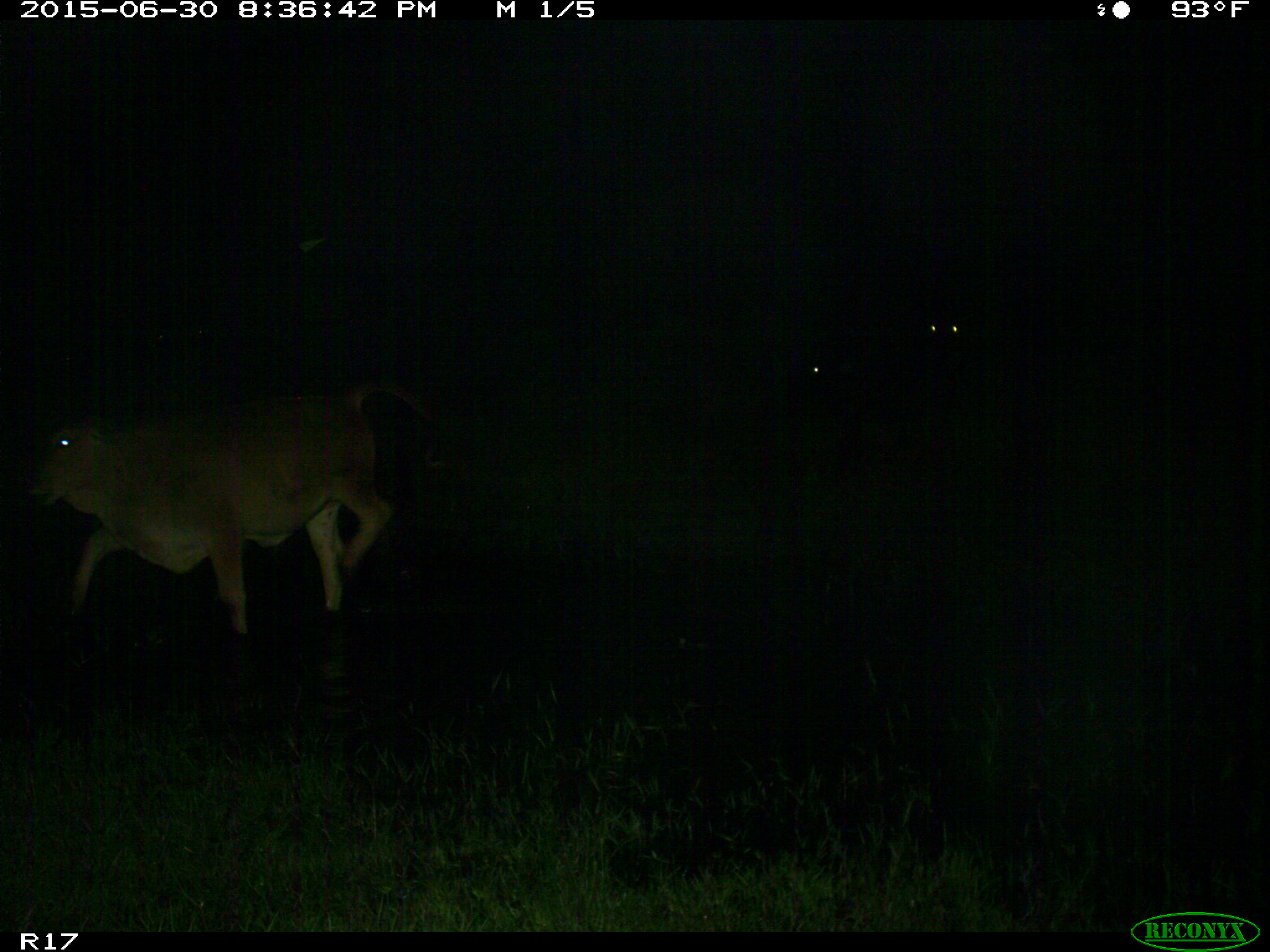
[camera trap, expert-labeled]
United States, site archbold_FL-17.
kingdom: Animalia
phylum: Chordata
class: Mammalia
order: Artiodactyla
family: Bovidae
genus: Bos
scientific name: Bos taurus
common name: domestic cow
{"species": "Bos taurus (domestic cow)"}